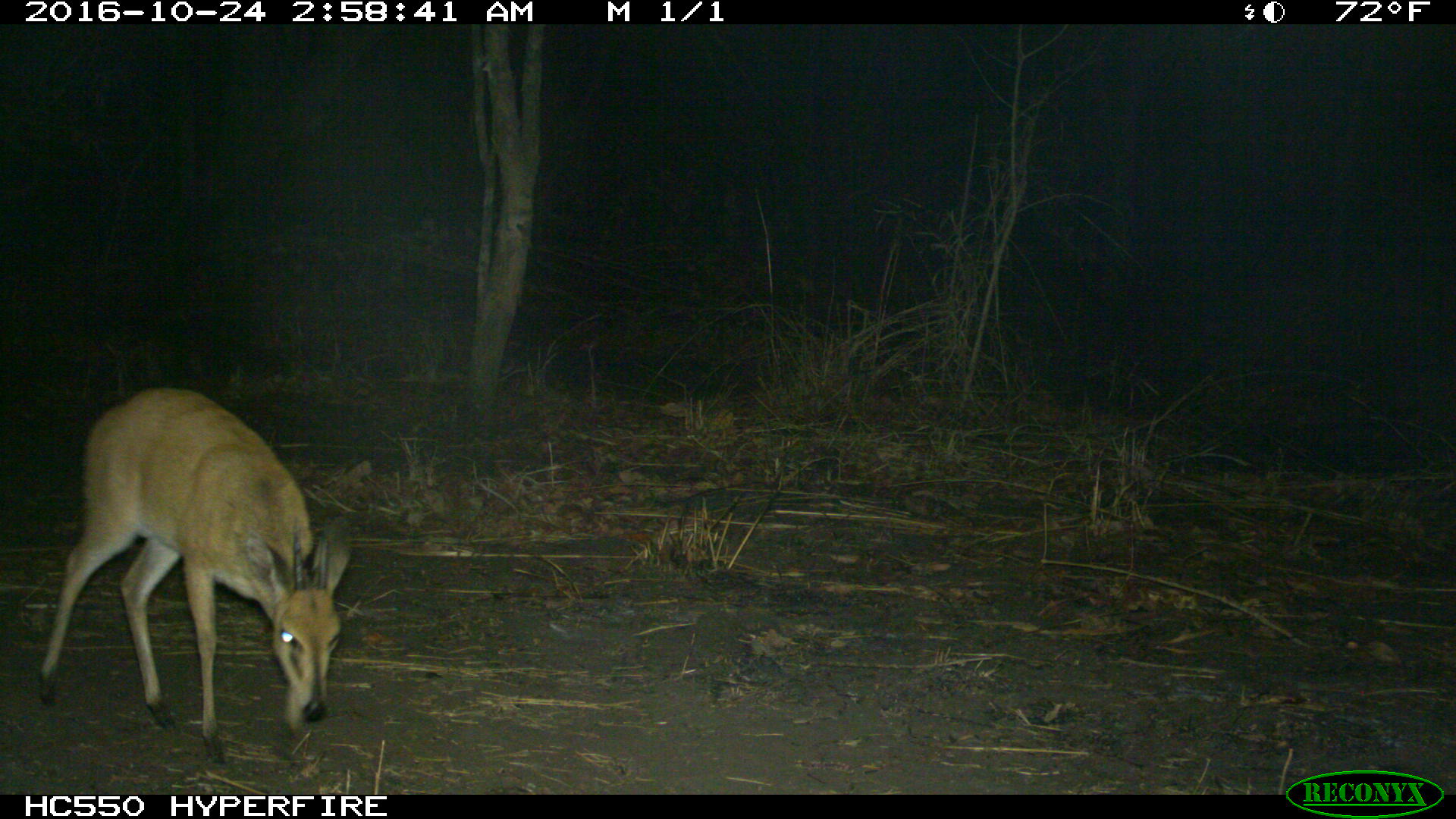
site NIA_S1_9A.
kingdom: Animalia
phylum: Chordata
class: Mammalia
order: Artiodactyla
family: Bovidae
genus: Sylvicapra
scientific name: Sylvicapra grimmia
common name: common duiker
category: duikercommongrey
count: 1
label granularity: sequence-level